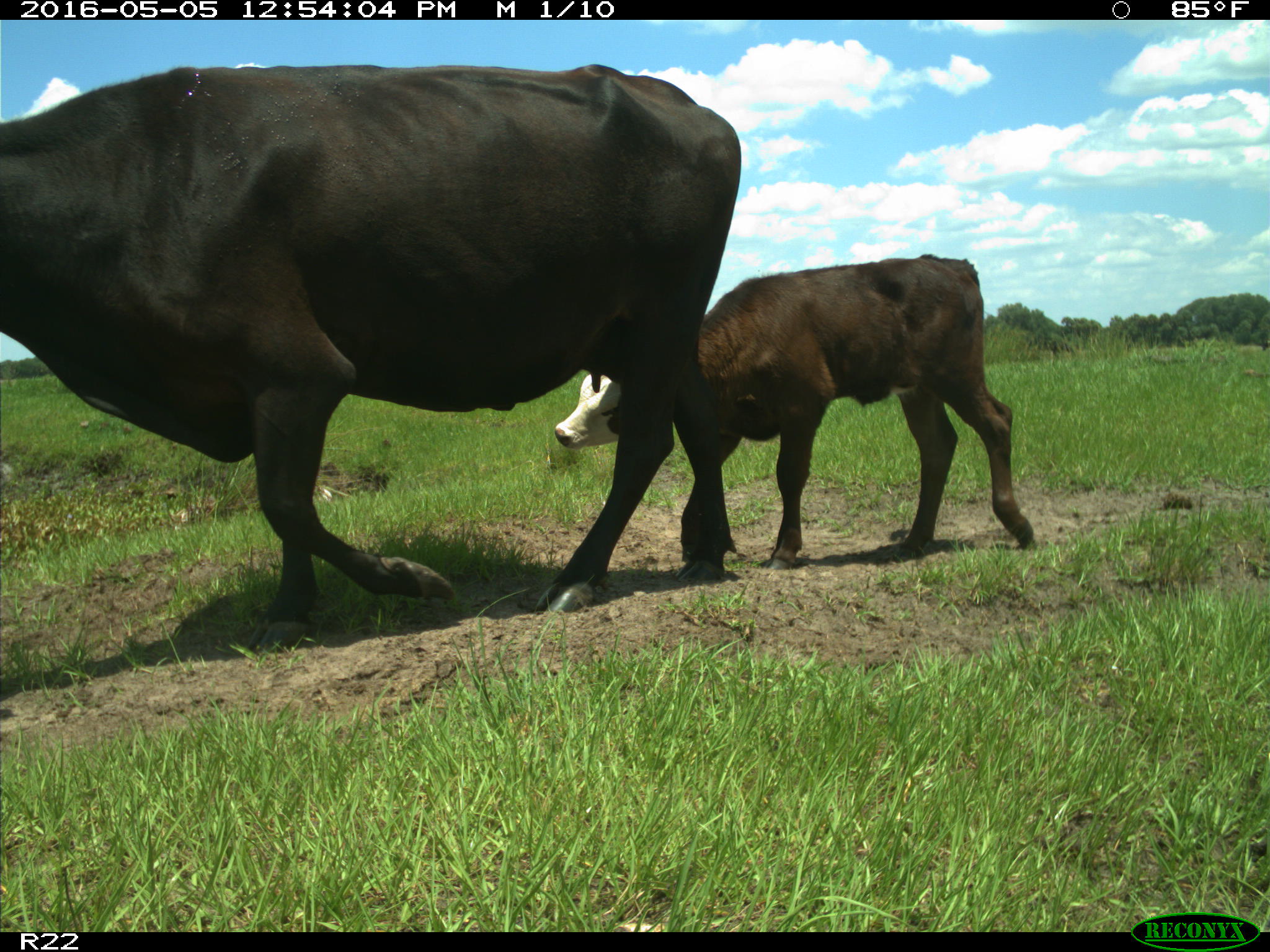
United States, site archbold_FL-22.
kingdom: Animalia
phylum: Chordata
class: Mammalia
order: Artiodactyla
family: Bovidae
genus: Bos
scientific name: Bos taurus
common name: domestic cow